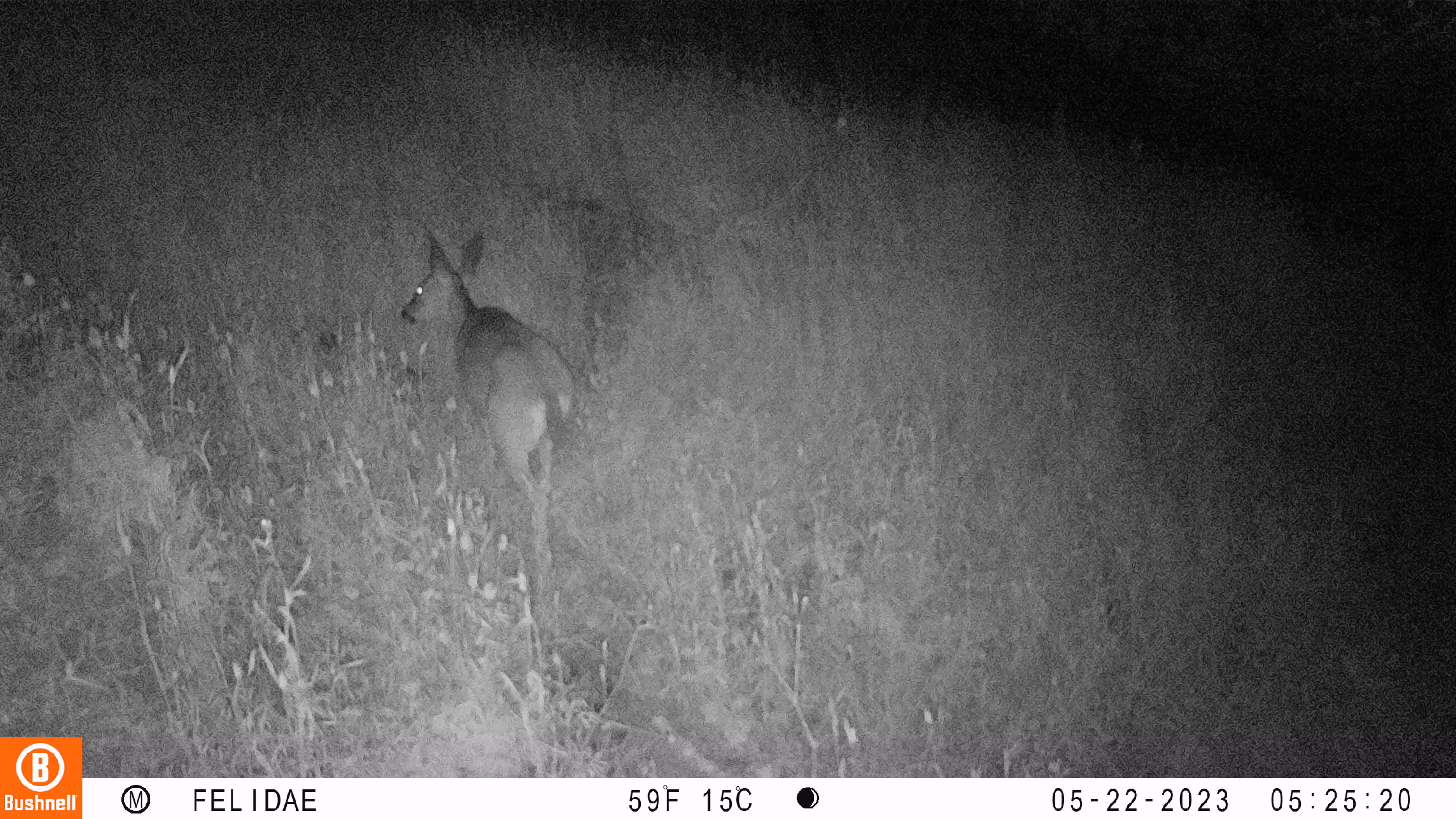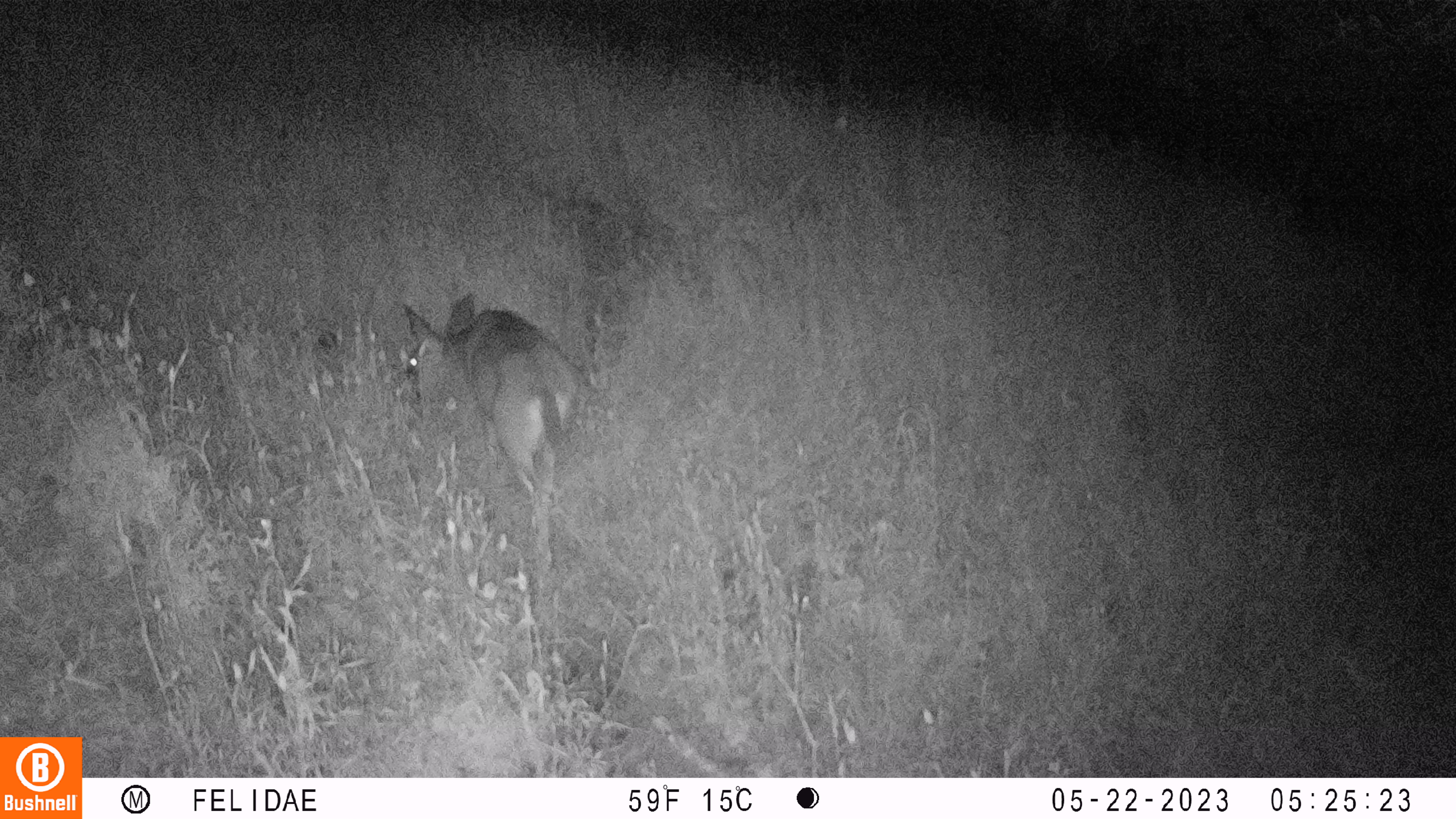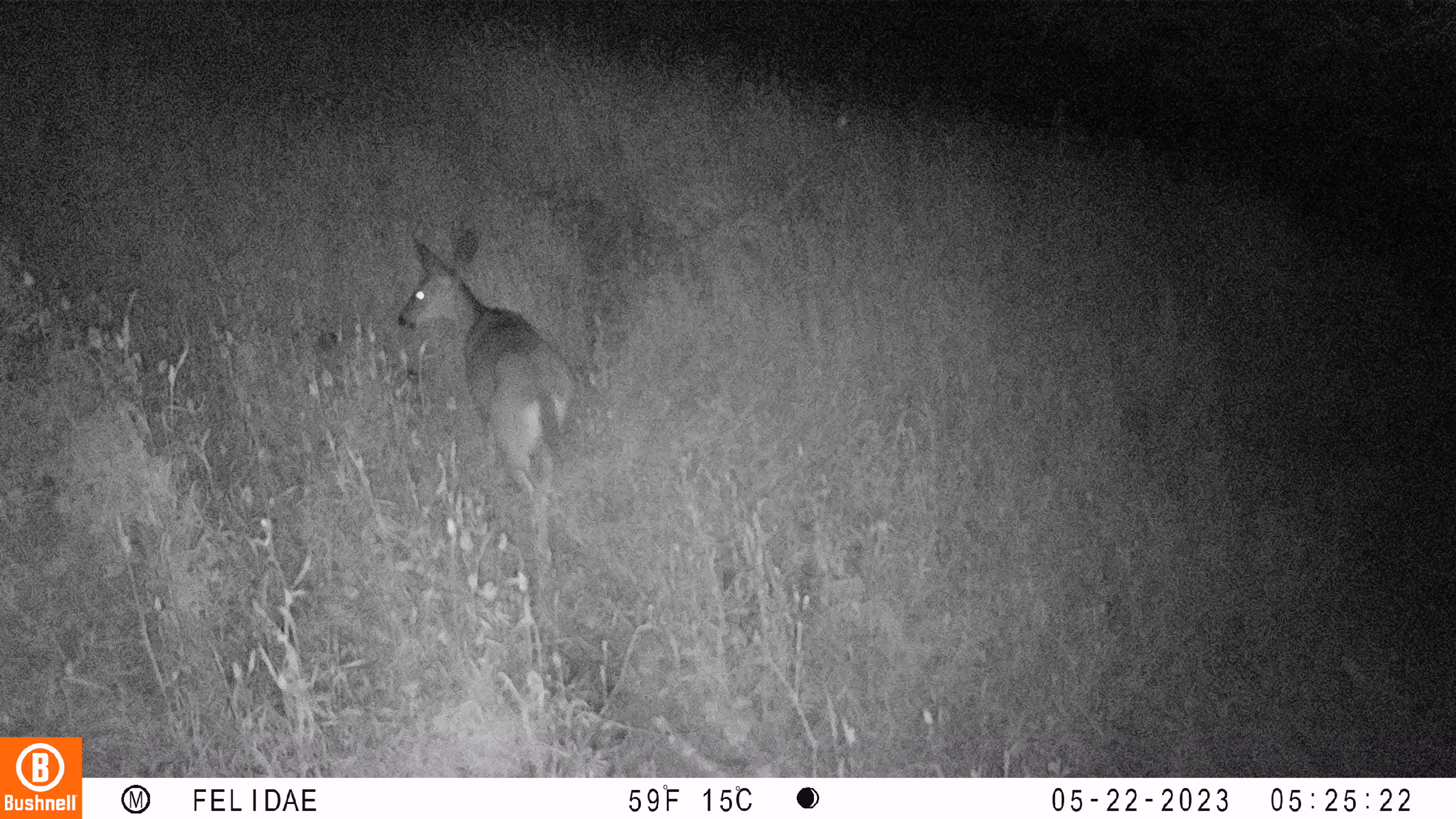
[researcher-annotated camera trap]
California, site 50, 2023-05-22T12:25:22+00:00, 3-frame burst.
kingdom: Animalia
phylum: Chordata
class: Mammalia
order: Artiodactyla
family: Cervidae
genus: Odocoileus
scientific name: Odocoileus hemionus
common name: mule deer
Mule deer (Odocoileus hemionus).